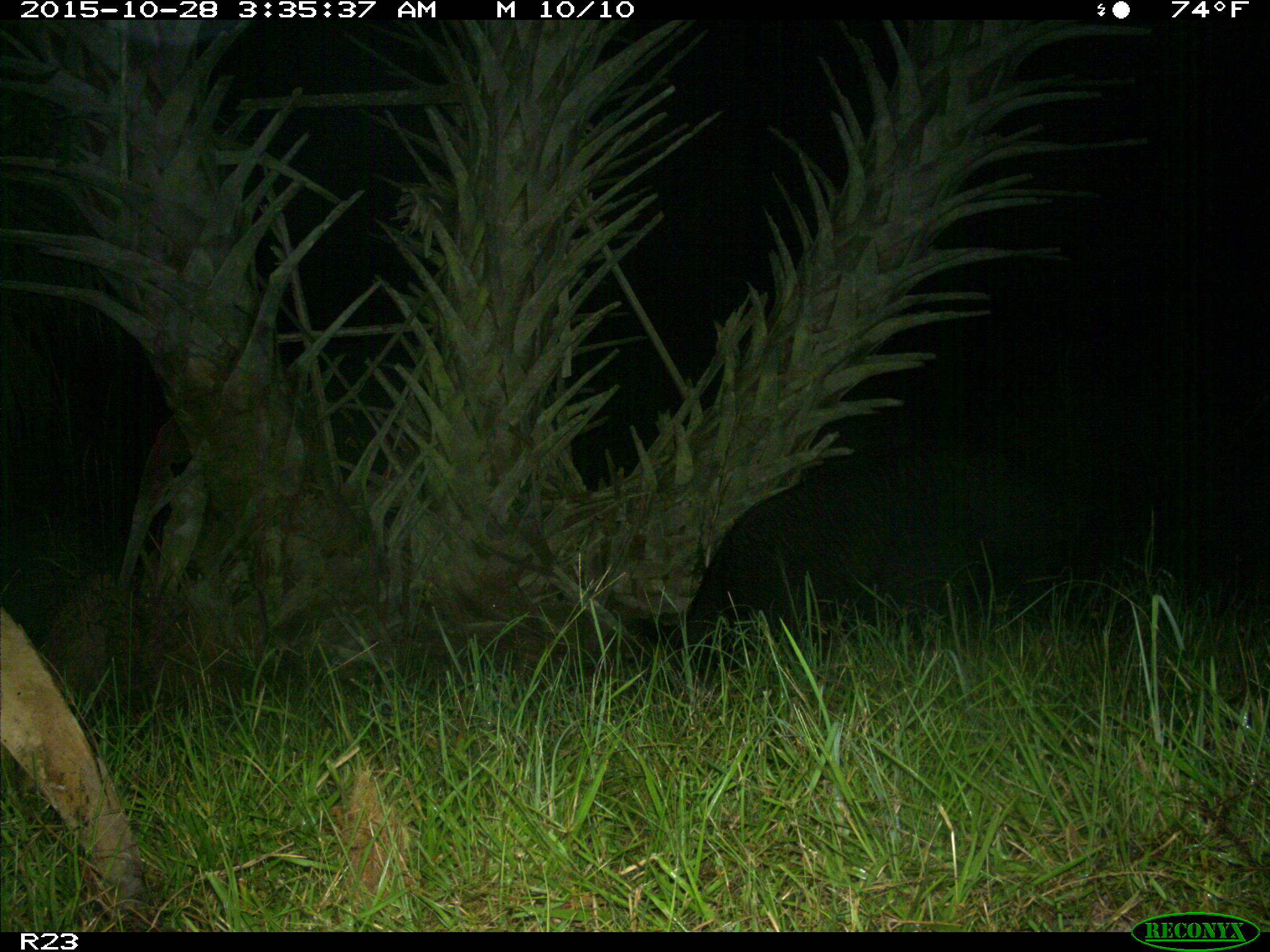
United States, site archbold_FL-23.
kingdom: Animalia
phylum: Chordata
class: Mammalia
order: Artiodactyla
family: Suidae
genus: Sus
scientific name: Sus scrofa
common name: wild boar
Sus scrofa (wild boar).